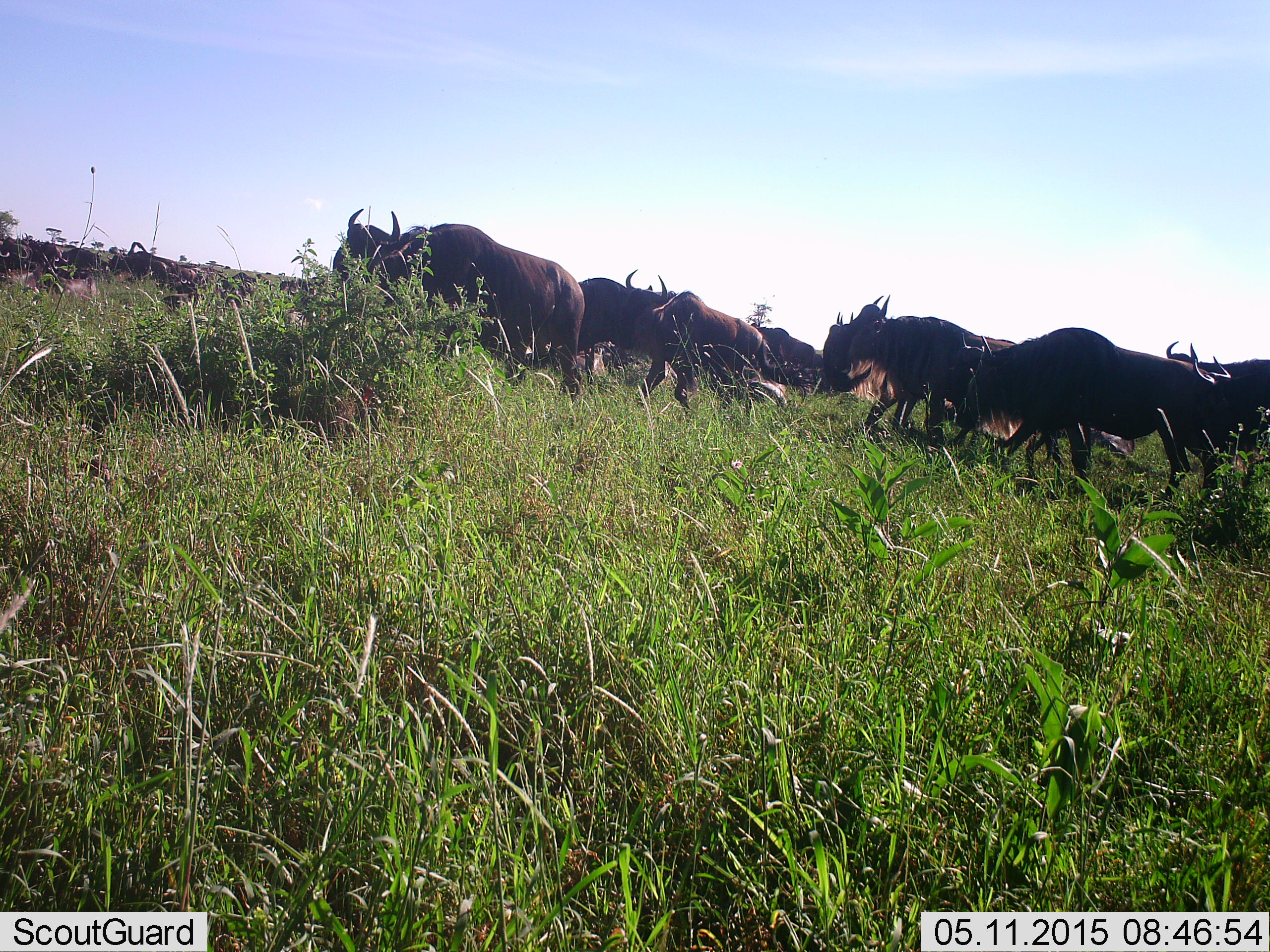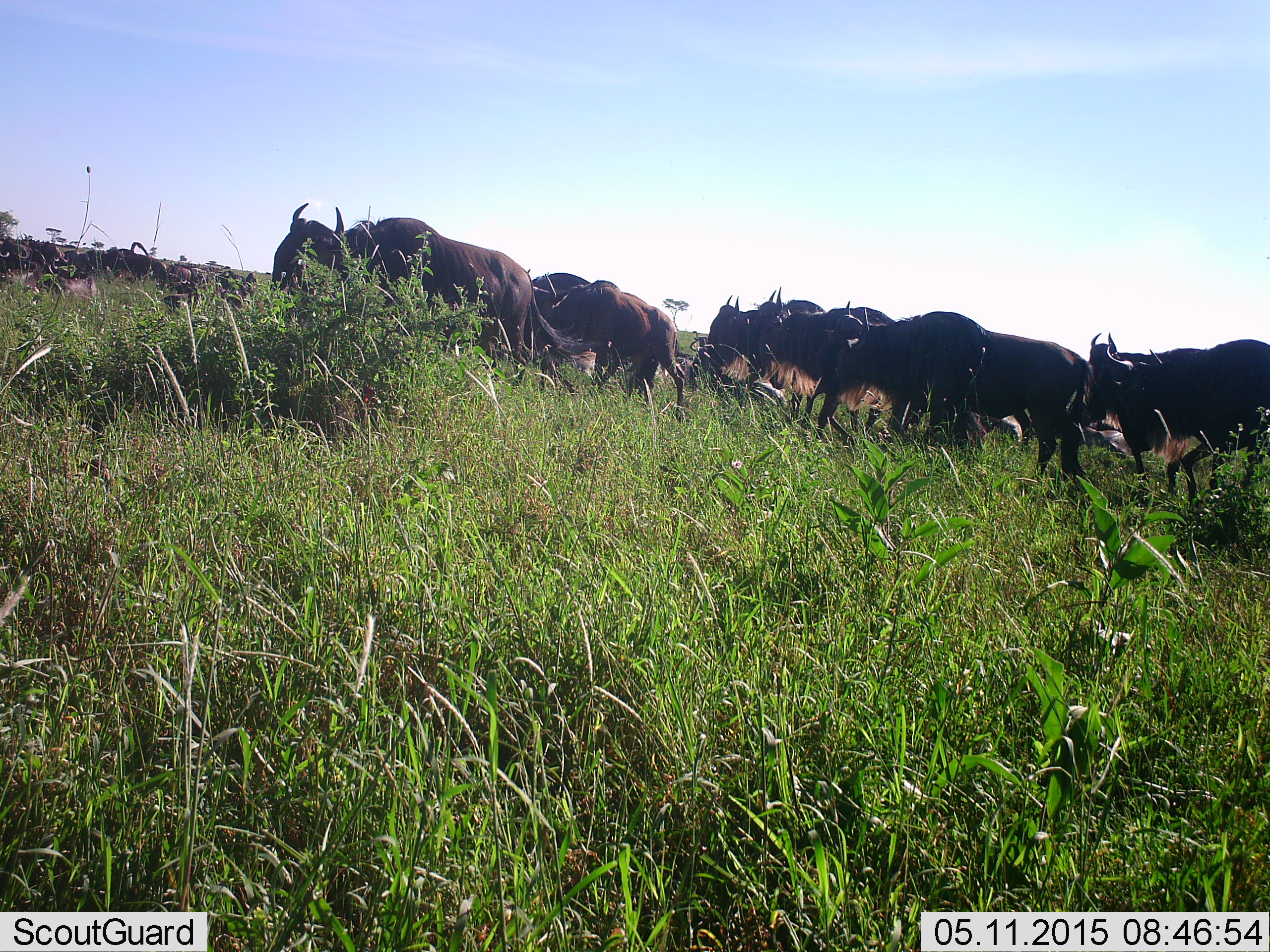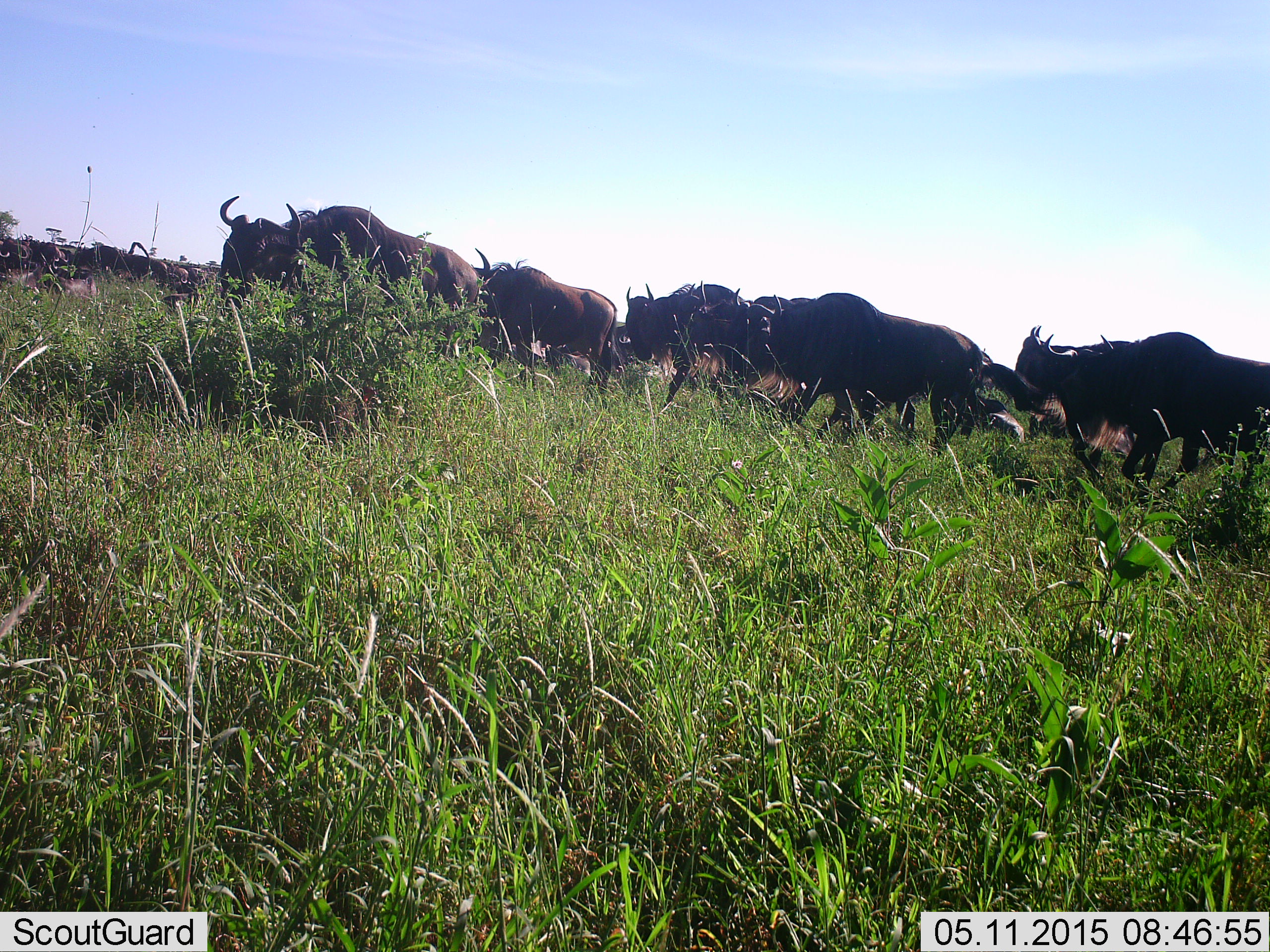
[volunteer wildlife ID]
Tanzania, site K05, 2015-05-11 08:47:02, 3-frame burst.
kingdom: Animalia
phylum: Chordata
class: Mammalia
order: Artiodactyla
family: Bovidae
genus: Connochaetes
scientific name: Connochaetes taurinus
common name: blue wildebeest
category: wildebeest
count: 11-50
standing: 10%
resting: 0%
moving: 90%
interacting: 0%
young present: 0%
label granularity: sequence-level